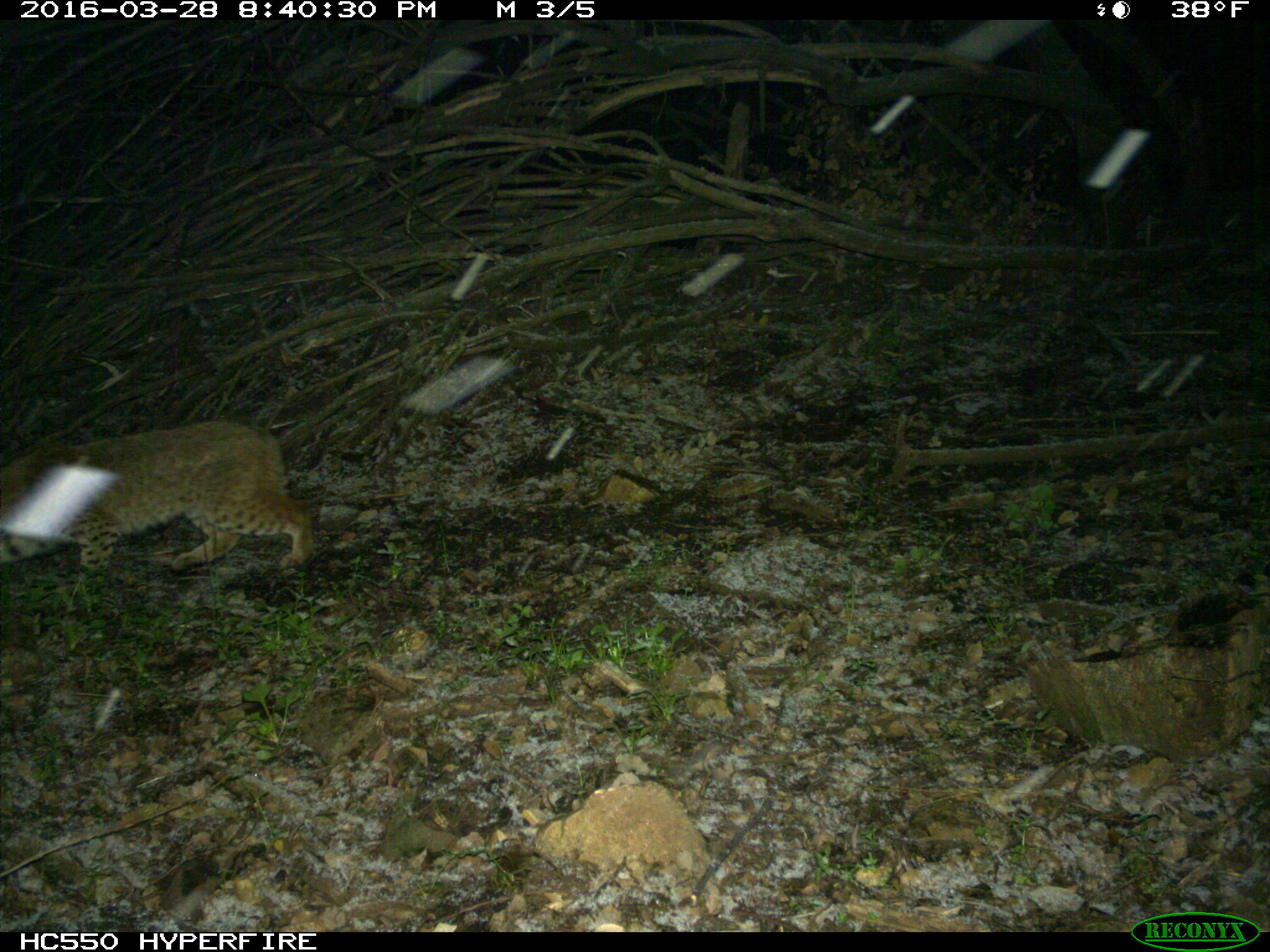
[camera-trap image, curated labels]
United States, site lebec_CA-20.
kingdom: Animalia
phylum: Chordata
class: Mammalia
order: Carnivora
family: Felidae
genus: Lynx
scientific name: Lynx rufus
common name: bobcat